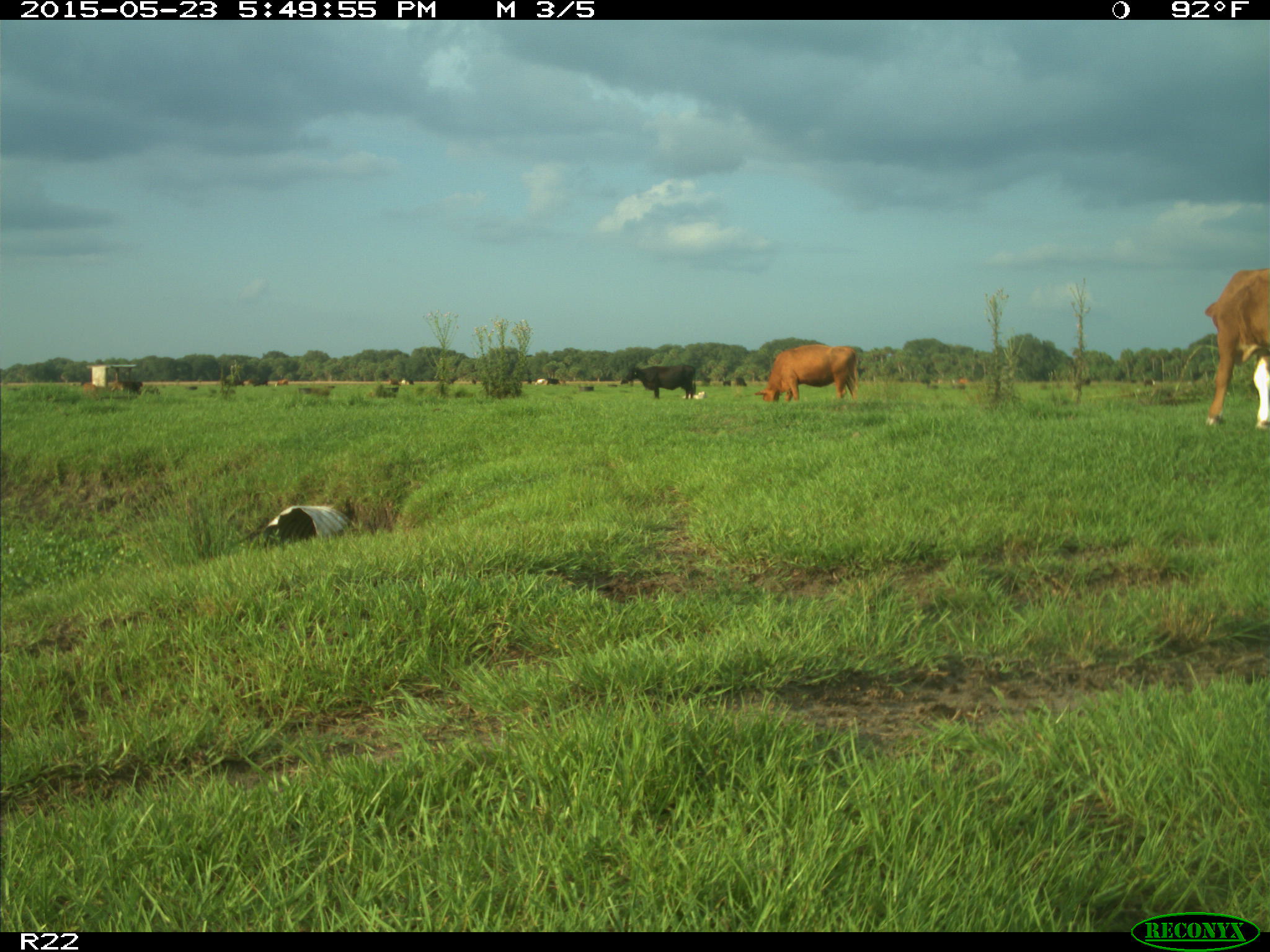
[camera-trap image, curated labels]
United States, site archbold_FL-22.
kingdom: Animalia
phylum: Chordata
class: Mammalia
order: Artiodactyla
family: Bovidae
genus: Bos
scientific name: Bos taurus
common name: domestic cow